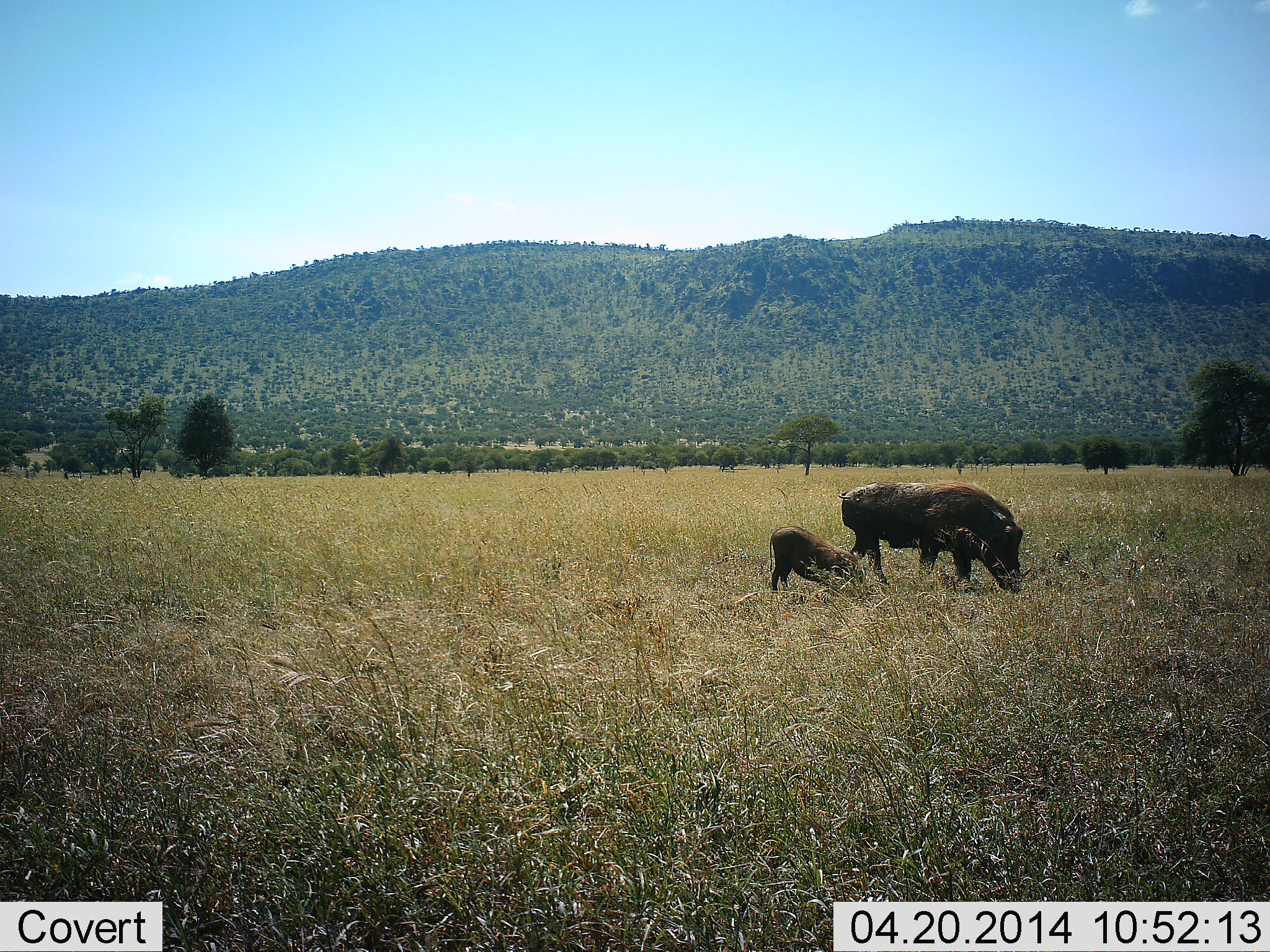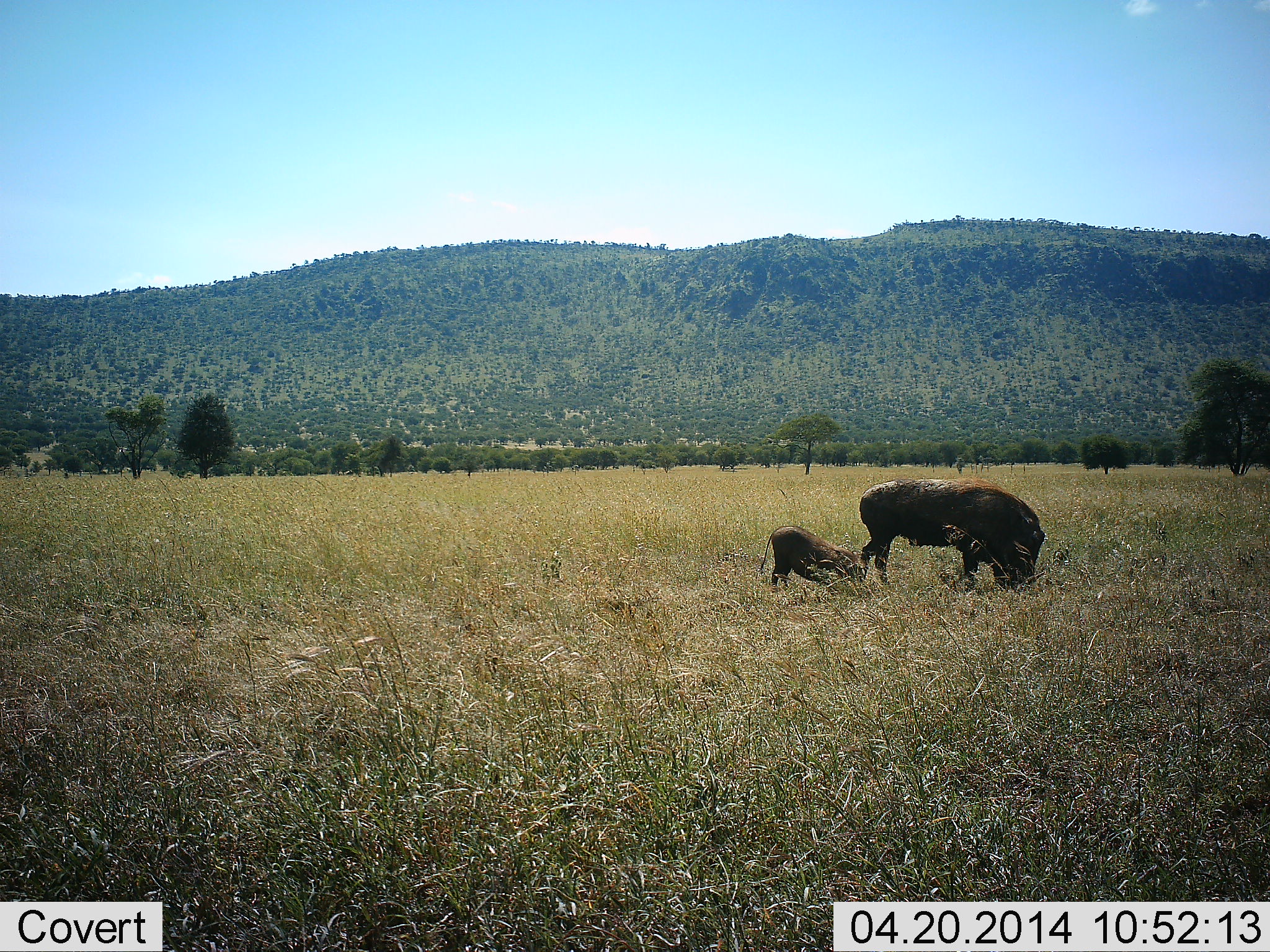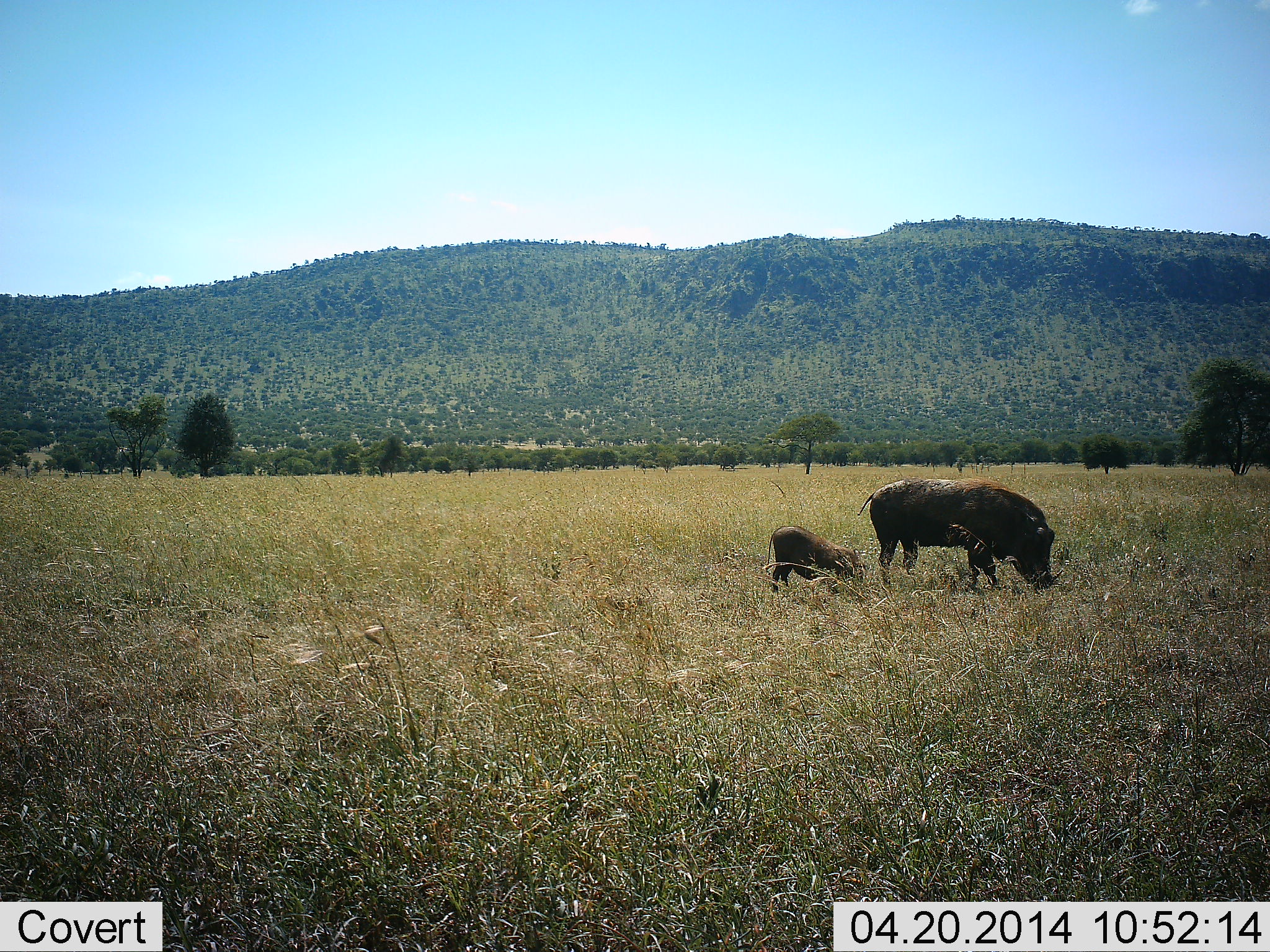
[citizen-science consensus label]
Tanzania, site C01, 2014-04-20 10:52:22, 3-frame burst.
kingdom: Animalia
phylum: Chordata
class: Mammalia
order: Artiodactyla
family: Suidae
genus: Phacochoerus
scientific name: Phacochoerus africanus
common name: warthog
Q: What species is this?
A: Warthog (Phacochoerus africanus).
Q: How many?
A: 2.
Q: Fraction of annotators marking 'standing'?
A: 20%.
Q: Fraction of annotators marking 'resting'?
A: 0%.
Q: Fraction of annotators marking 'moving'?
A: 10%.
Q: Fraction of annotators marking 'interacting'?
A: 0%.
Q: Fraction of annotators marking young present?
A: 100%.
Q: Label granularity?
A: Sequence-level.